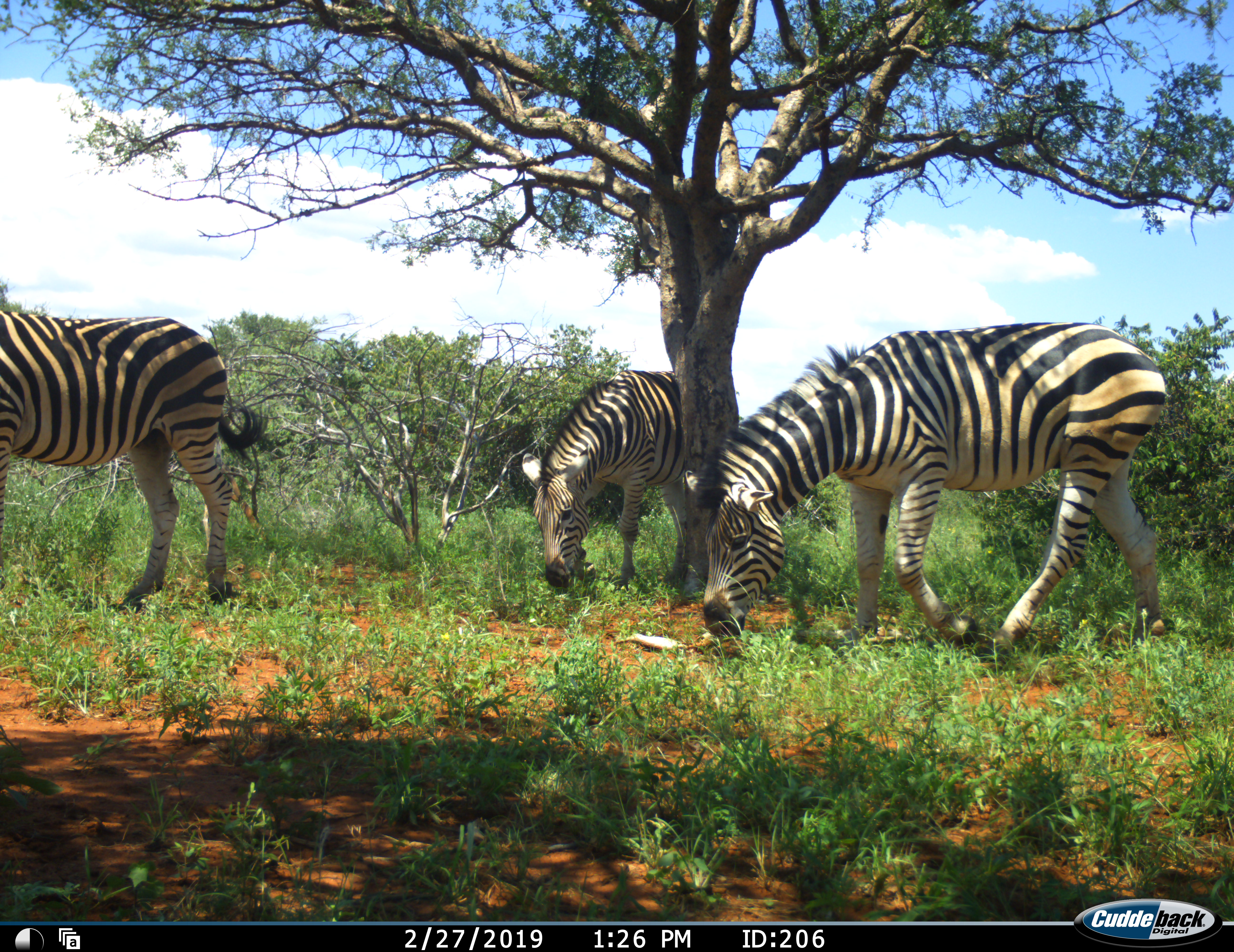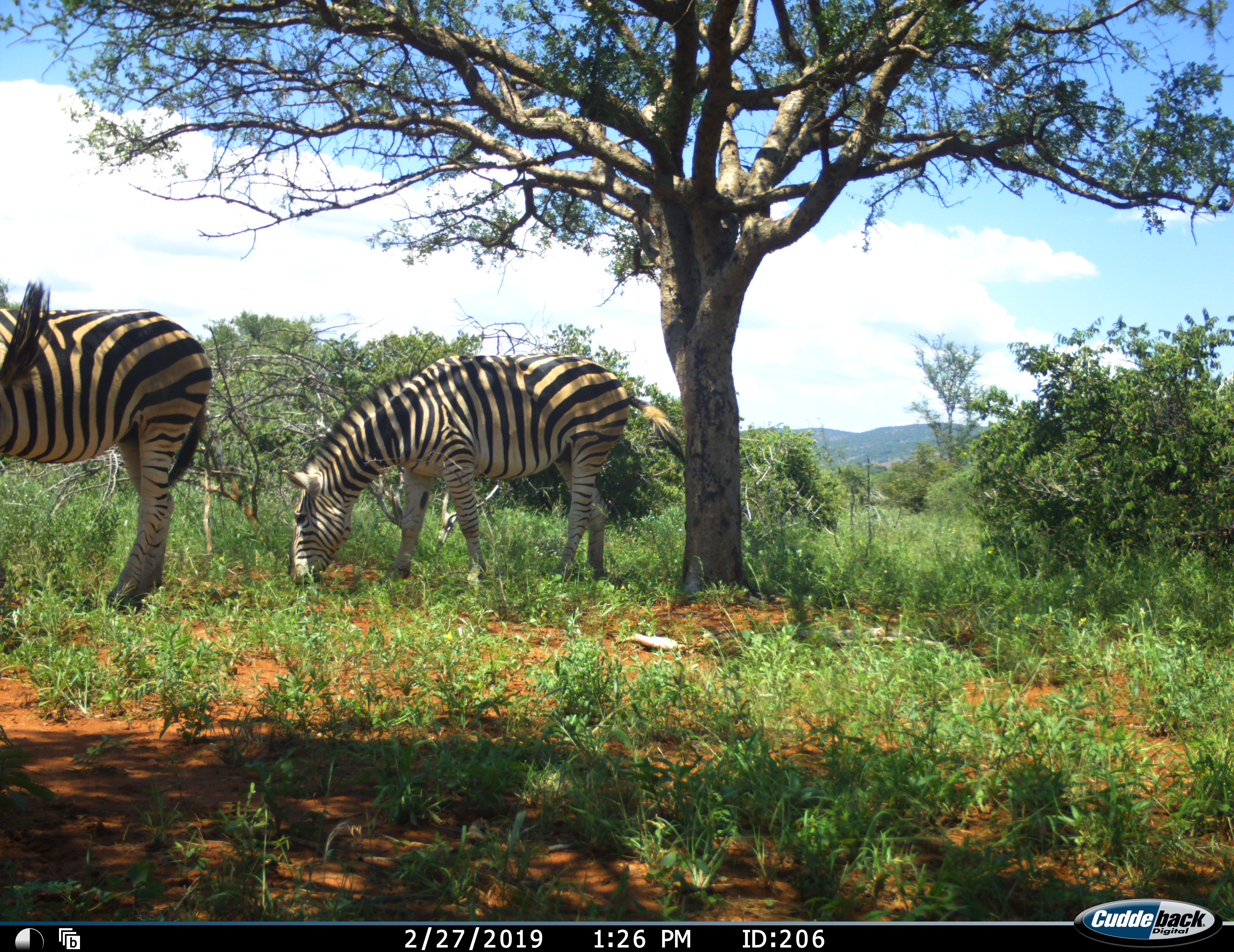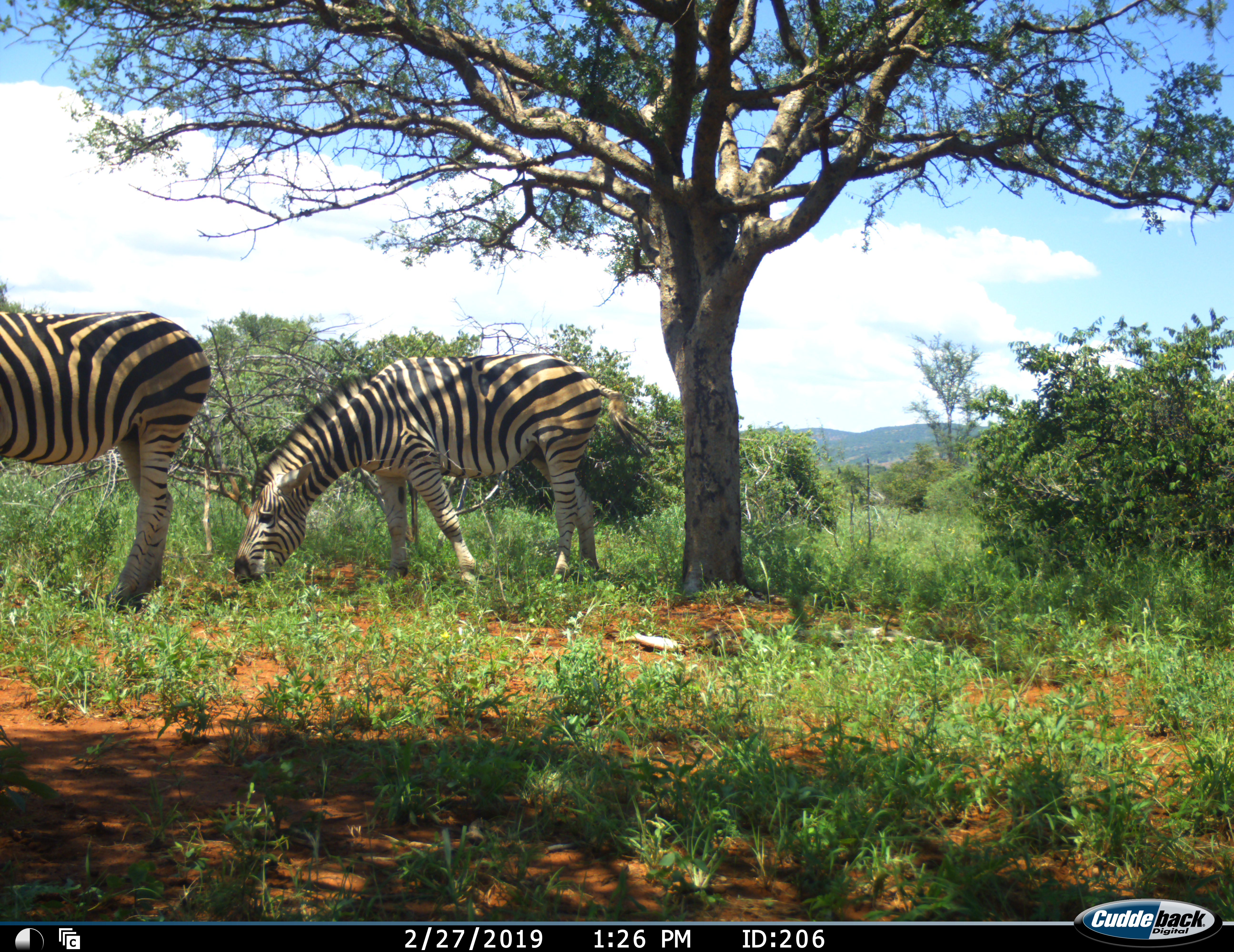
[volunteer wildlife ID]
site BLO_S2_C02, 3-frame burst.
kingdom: Animalia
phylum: Chordata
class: Mammalia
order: Perissodactyla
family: Equidae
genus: Equus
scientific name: Equus quagga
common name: plains zebra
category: zebraplains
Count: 3.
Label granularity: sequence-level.